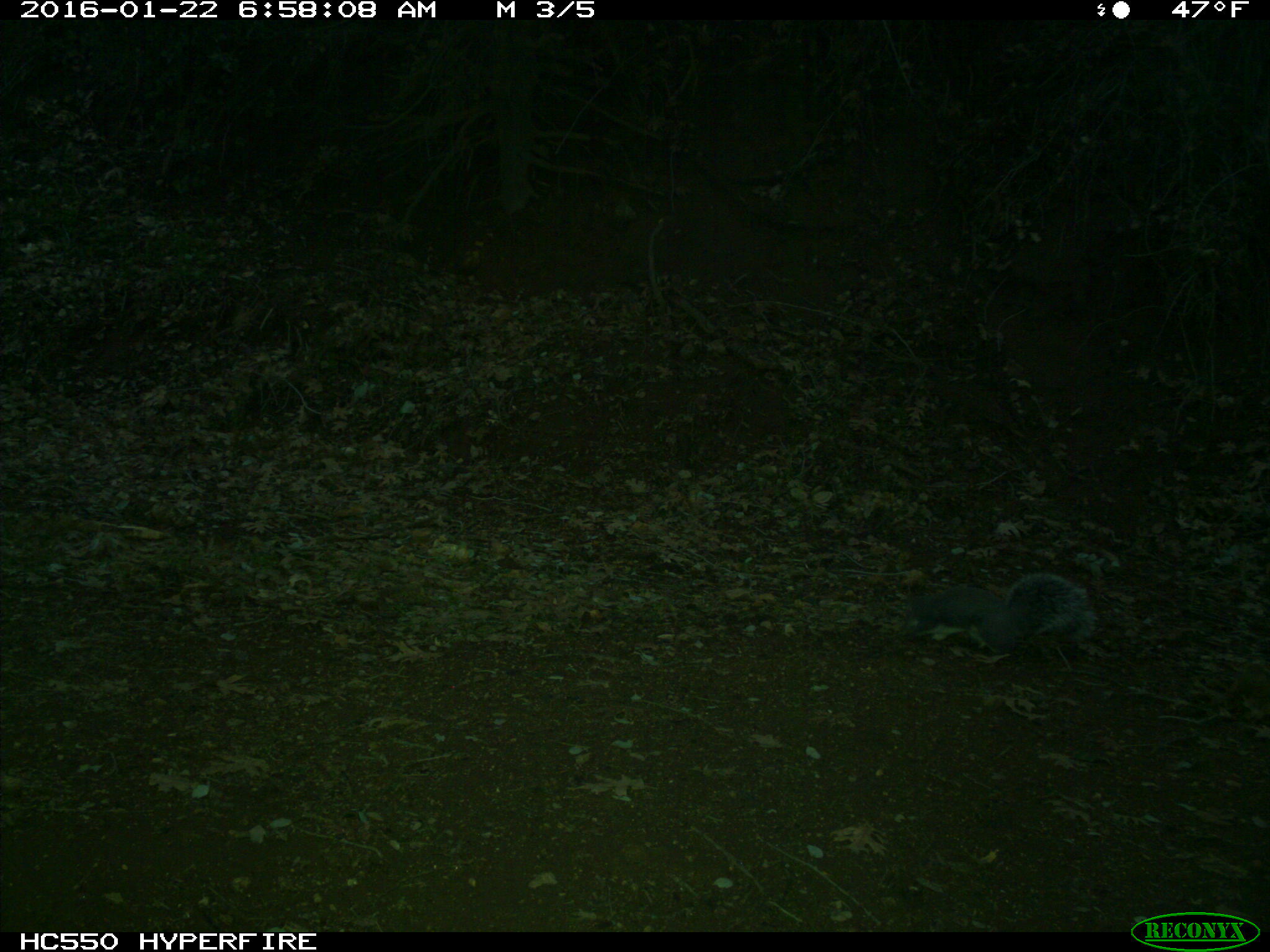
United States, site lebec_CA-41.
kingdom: Animalia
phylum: Chordata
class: Mammalia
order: Rodentia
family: Sciuridae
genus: Sciurus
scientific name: Sciurus carolinensis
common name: eastern gray squirrel